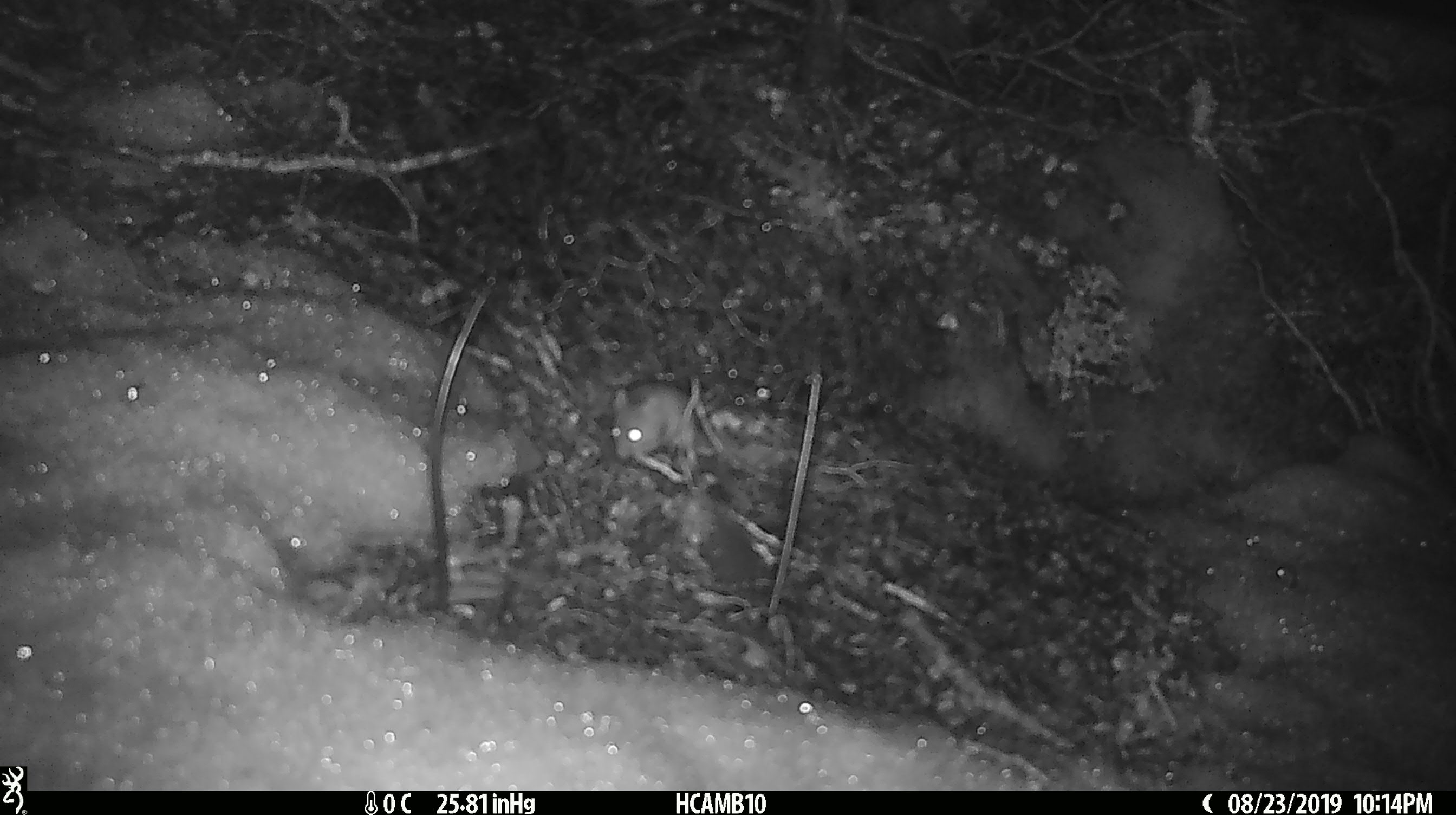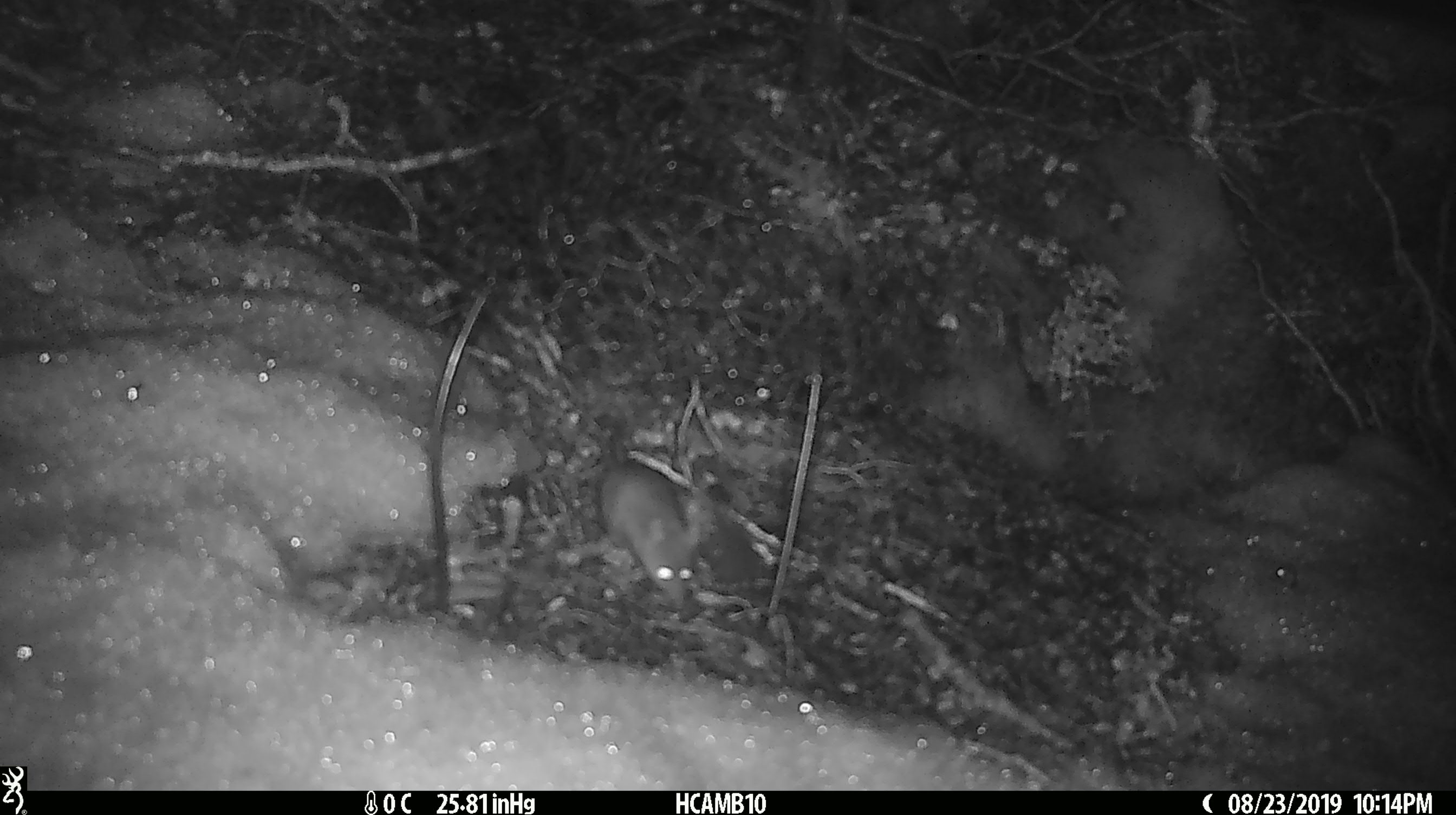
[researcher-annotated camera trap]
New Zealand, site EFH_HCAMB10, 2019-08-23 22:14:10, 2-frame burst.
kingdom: Animalia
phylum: Chordata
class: Mammalia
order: Rodentia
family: Muridae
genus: Mus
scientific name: Mus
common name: mouse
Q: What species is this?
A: Mouse (Mus).